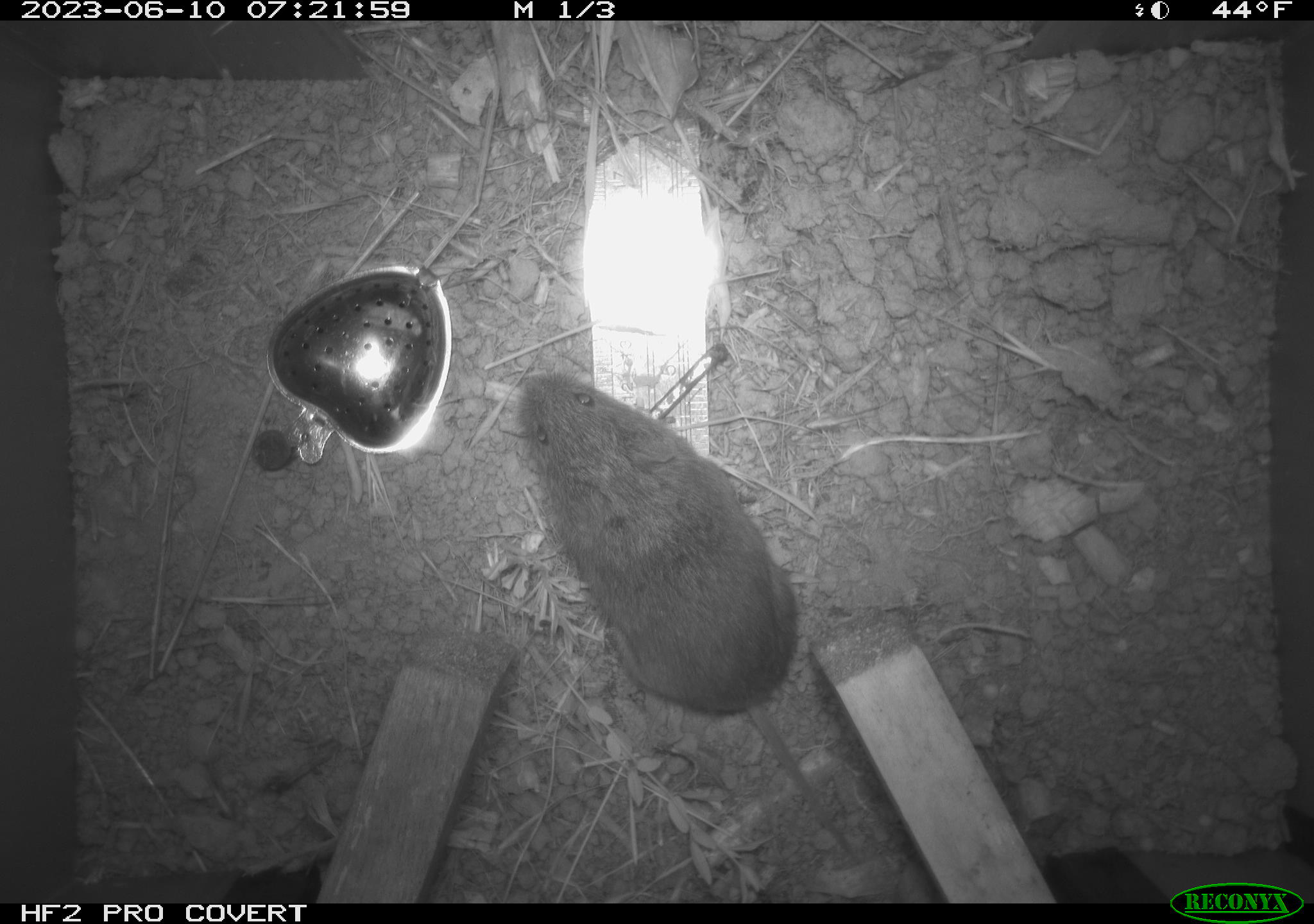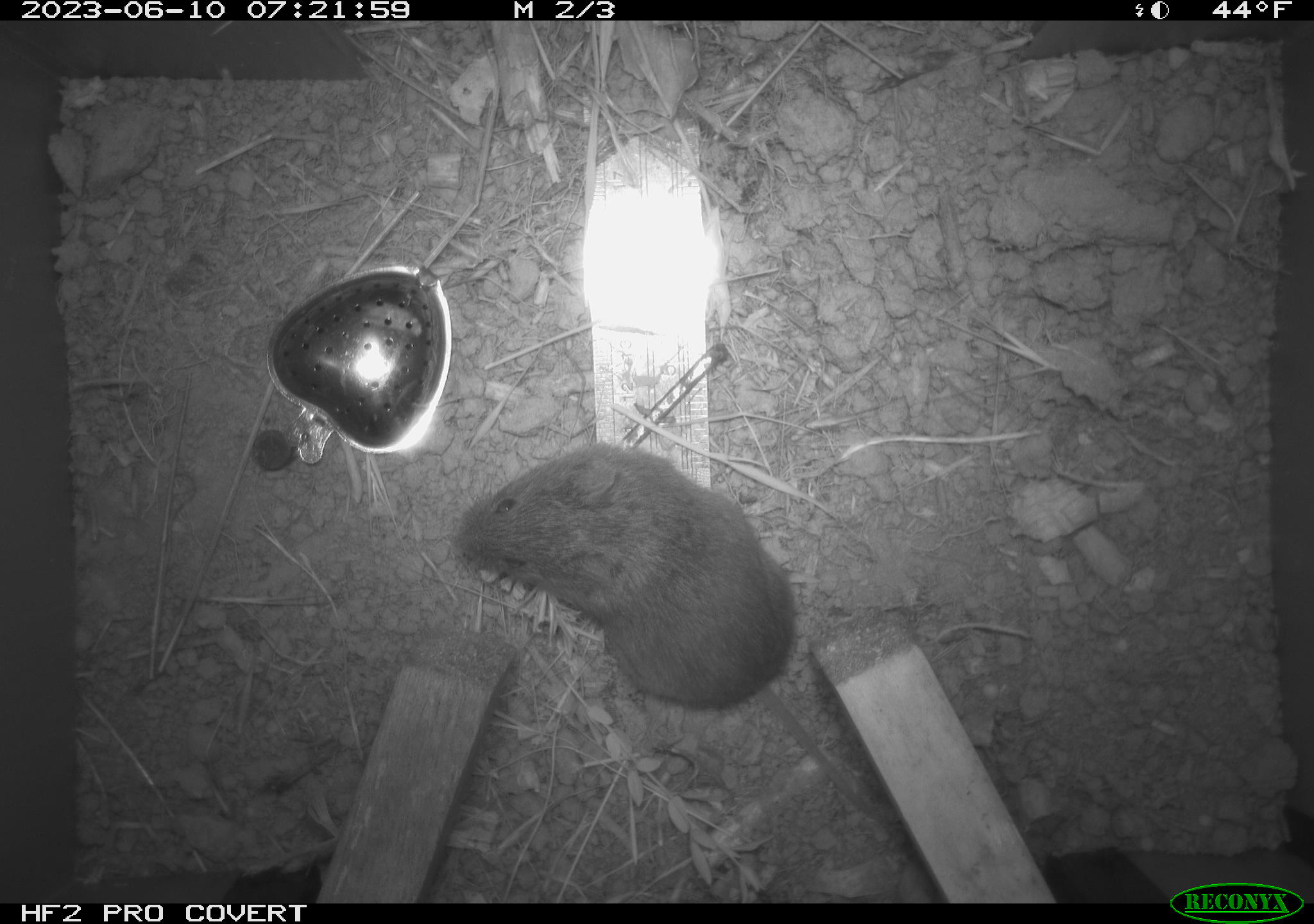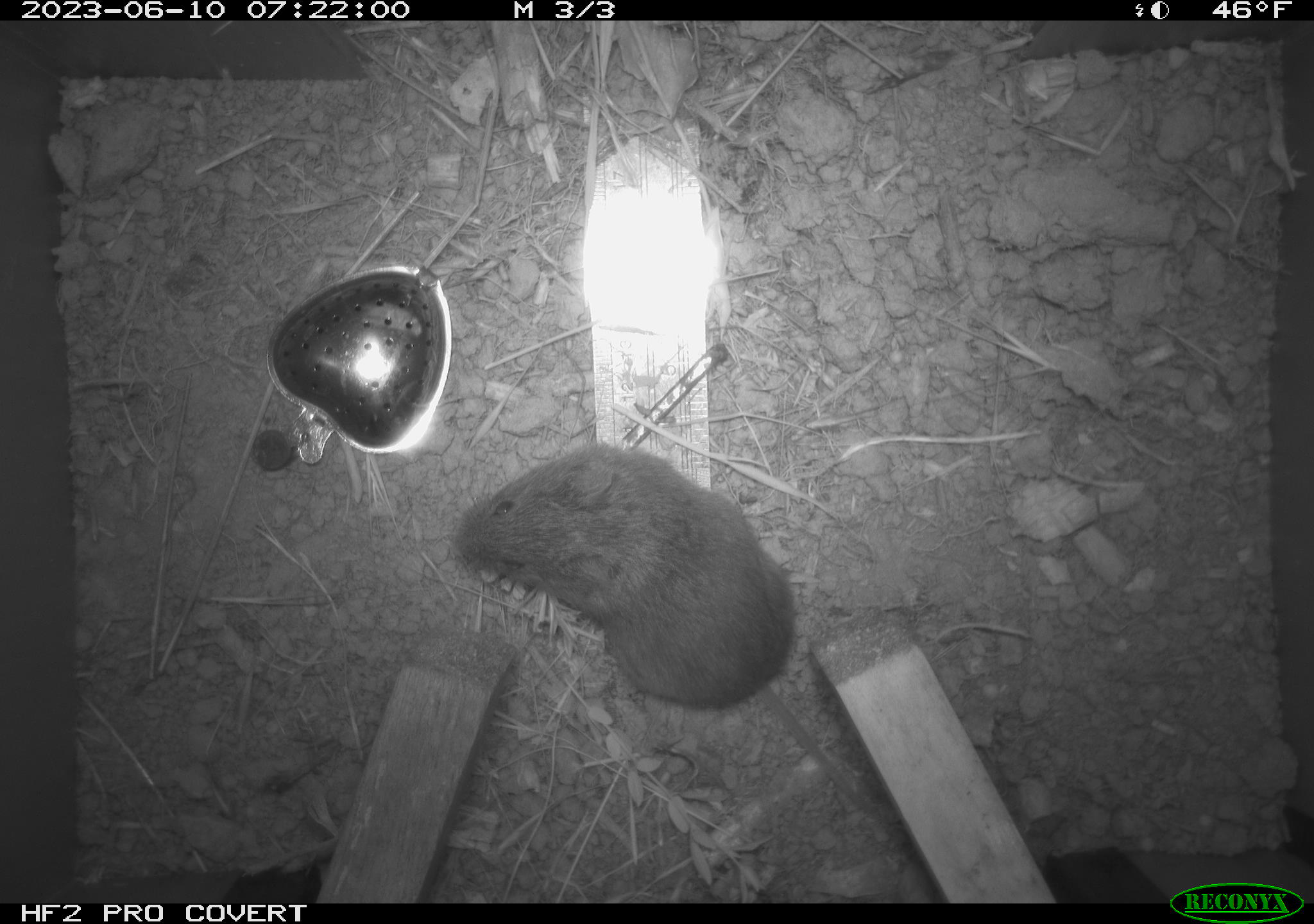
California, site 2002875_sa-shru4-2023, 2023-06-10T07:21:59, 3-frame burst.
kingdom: Animalia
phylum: Chordata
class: Mammalia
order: Rodentia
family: Cricetidae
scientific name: Arvicolinae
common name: voles, lemmings, and muskrats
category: arvicolinae subfamily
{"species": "arvicolinae subfamily (voles, lemmings, and muskrats) (Arvicolinae)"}